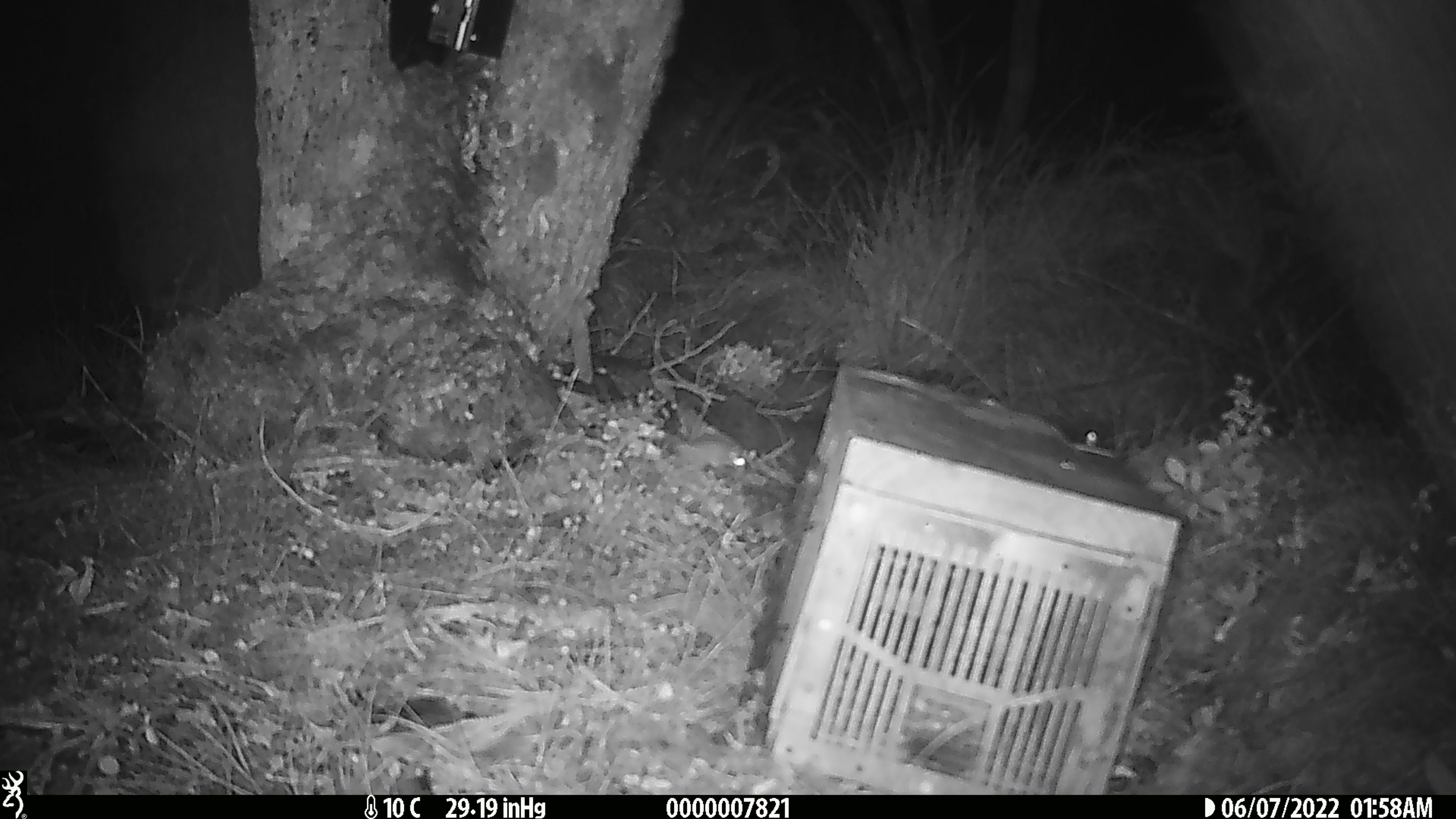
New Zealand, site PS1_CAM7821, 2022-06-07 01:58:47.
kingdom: Animalia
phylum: Chordata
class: Mammalia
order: Rodentia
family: Muridae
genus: Mus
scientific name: Mus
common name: mouse